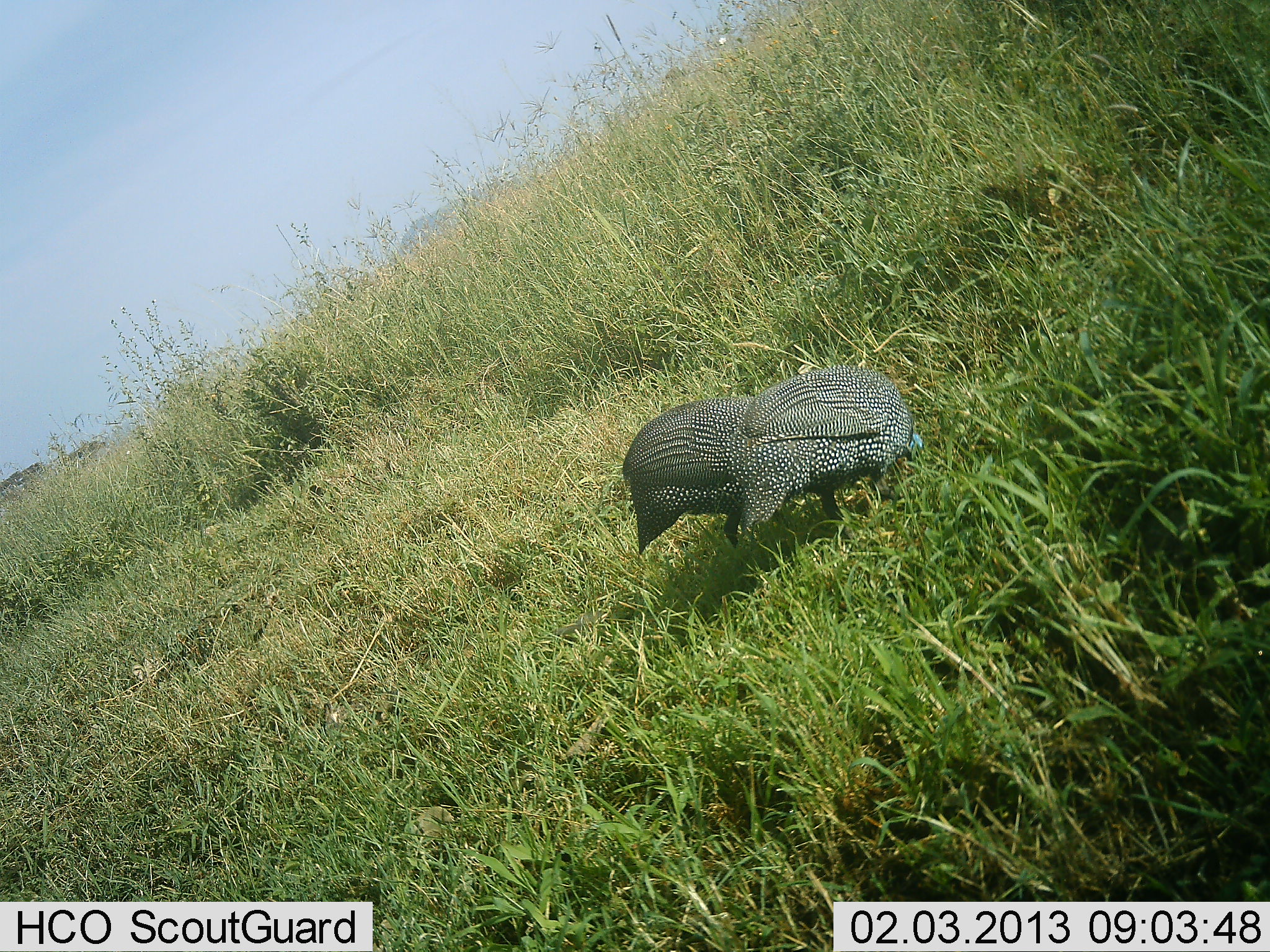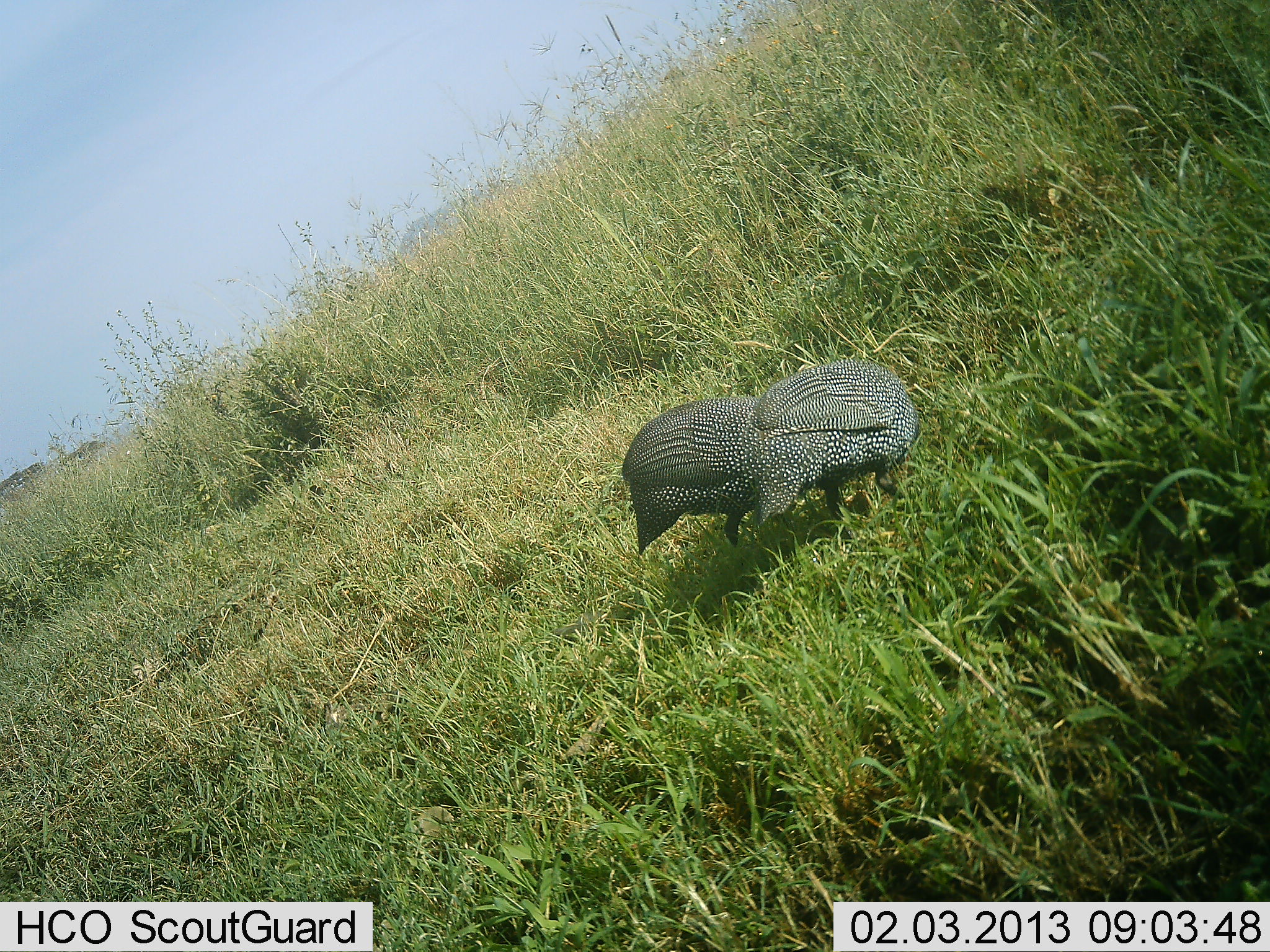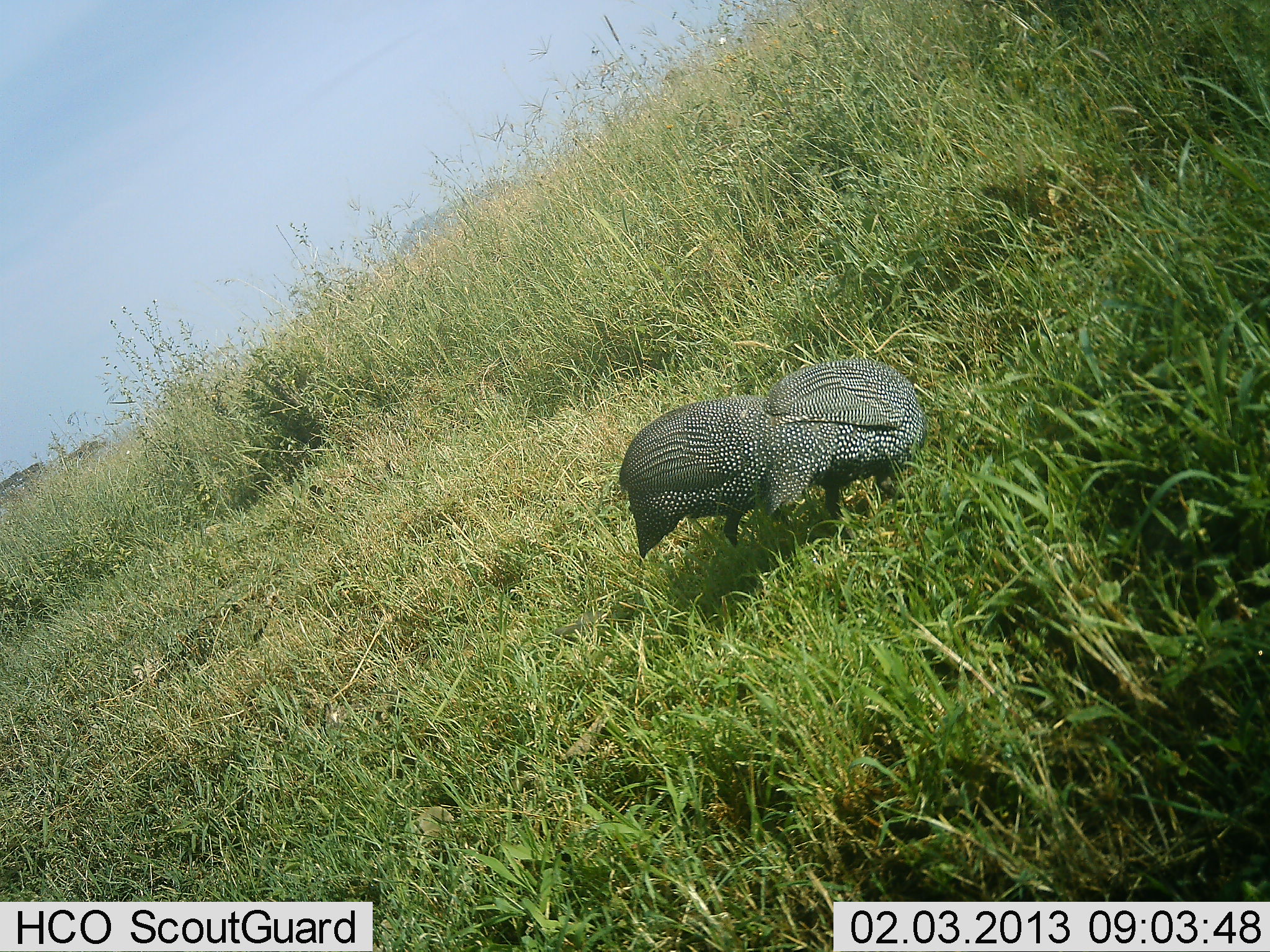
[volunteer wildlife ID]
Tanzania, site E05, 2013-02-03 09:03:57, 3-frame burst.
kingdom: Animalia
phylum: Chordata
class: Aves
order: Galliformes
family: Numididae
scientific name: Numididae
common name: guinea fowl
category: guineafowl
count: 2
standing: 20%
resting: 0%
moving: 5%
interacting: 10%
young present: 0%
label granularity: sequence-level